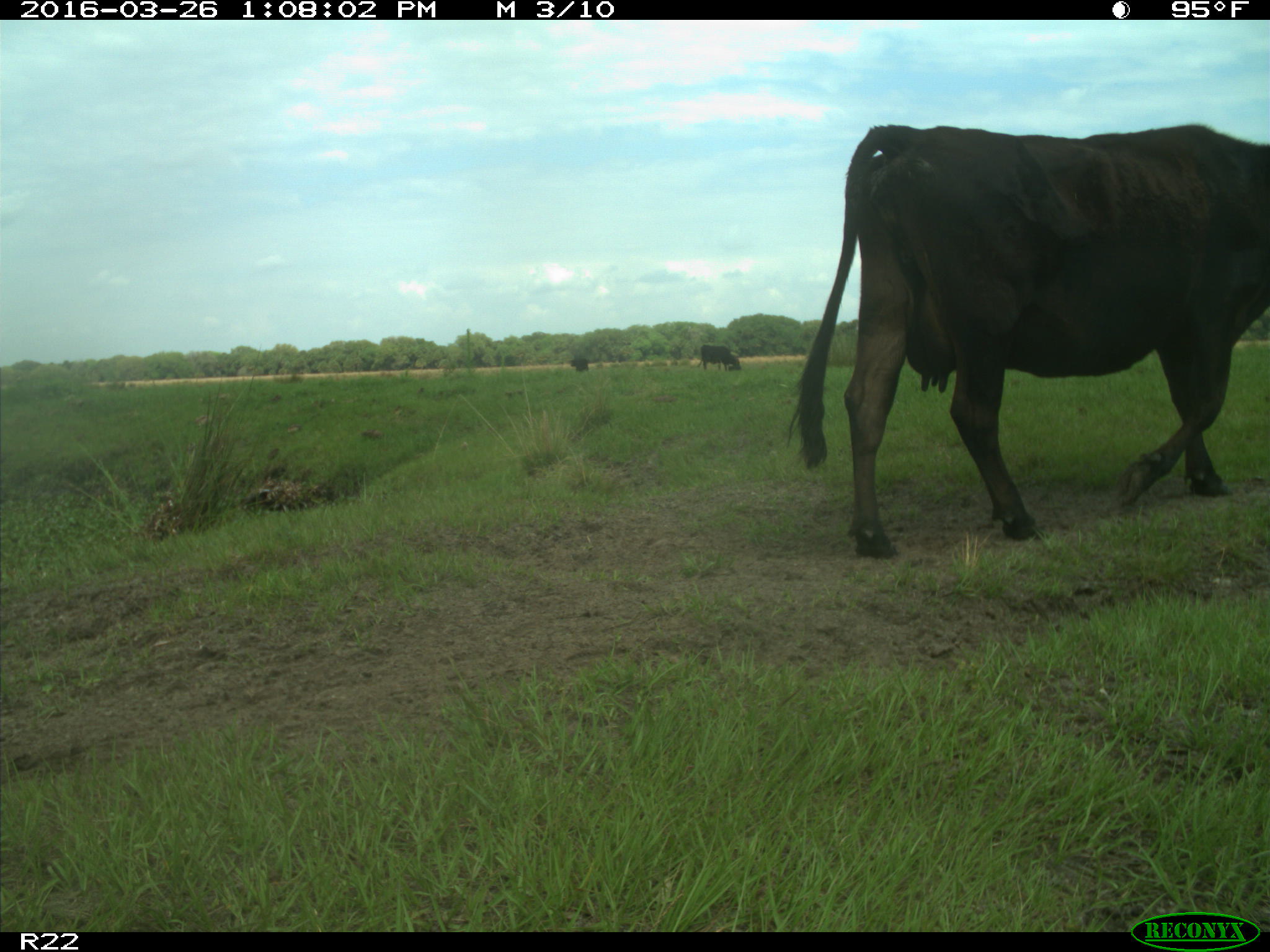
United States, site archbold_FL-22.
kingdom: Animalia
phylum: Chordata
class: Mammalia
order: Artiodactyla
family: Bovidae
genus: Bos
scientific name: Bos taurus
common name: domestic cow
Bos taurus (domestic cow).